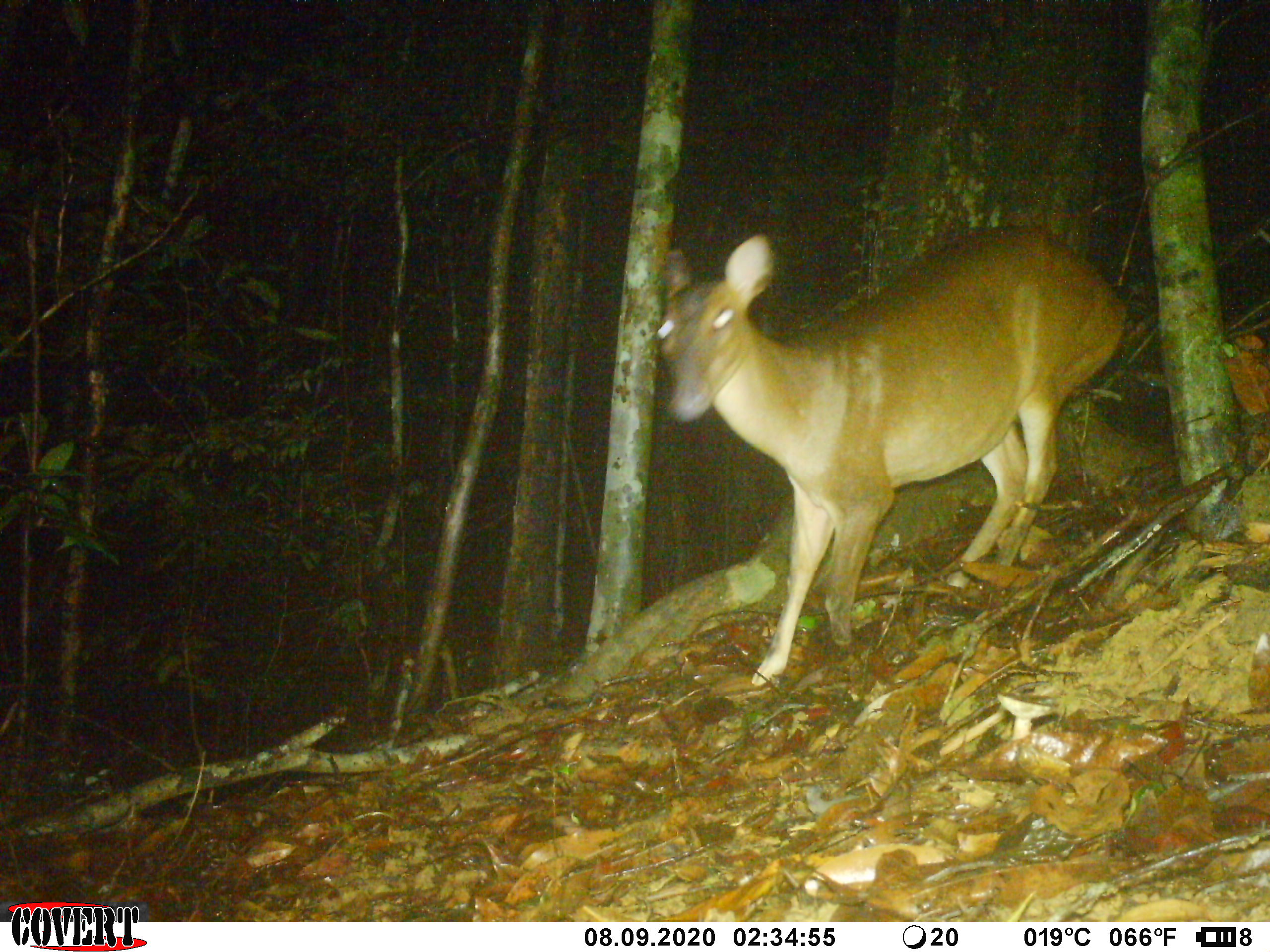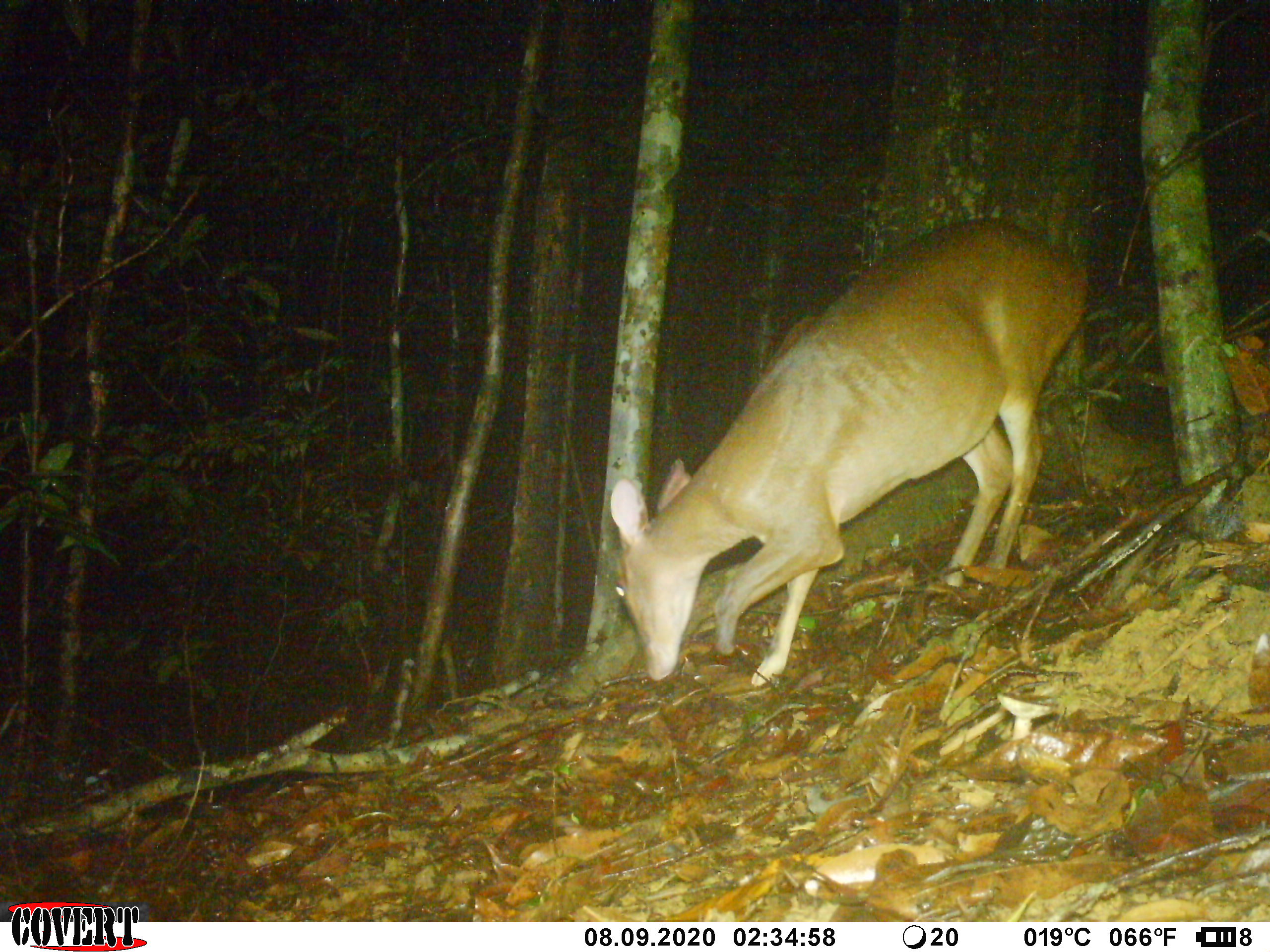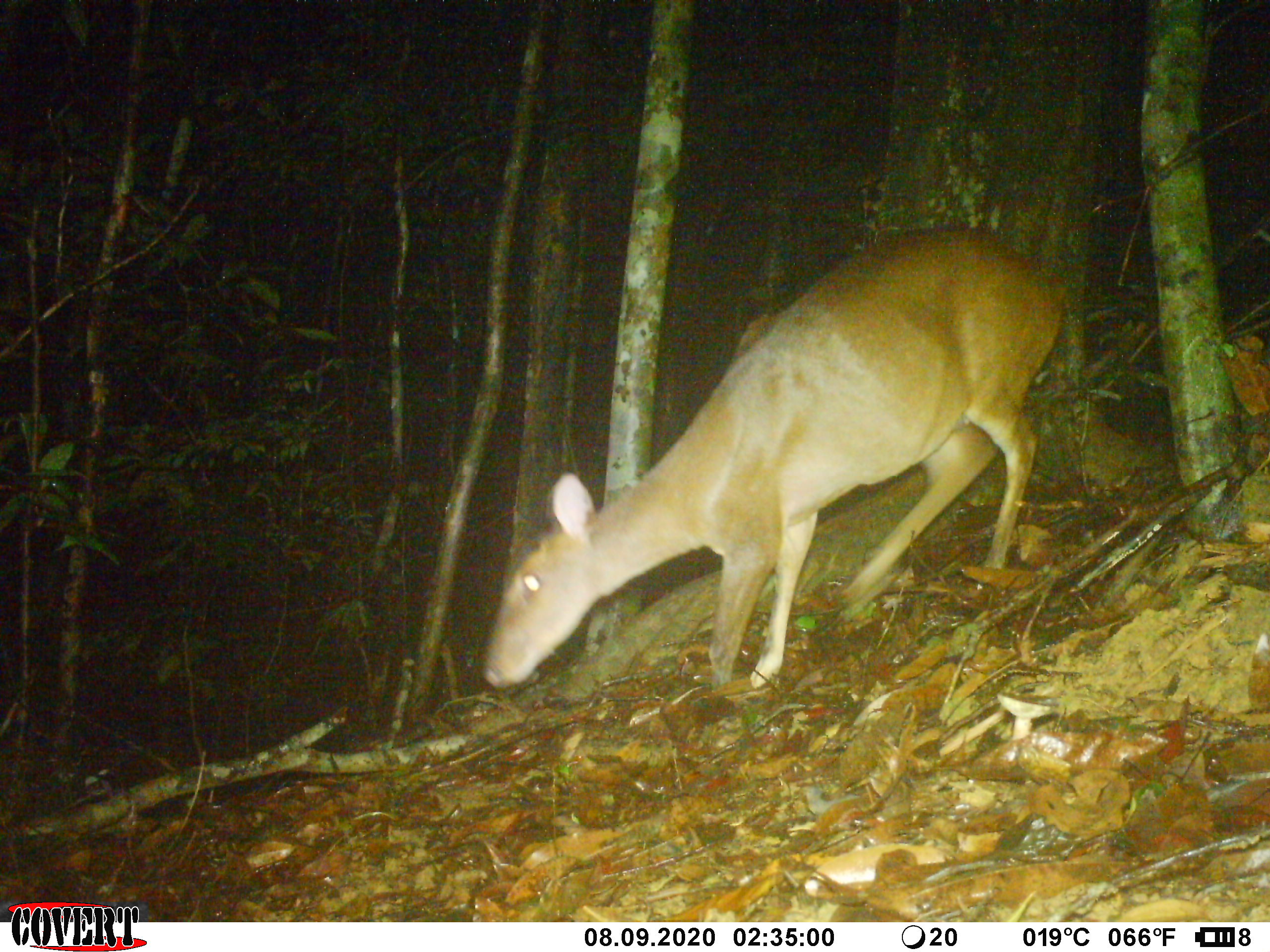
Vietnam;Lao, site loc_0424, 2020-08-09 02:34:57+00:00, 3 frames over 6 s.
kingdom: Animalia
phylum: Chordata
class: Mammalia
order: Artiodactyla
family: Cervidae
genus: Muntiacus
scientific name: Muntiacus vuquangensis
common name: large-antlered muntjac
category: large antlered muntjac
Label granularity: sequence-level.